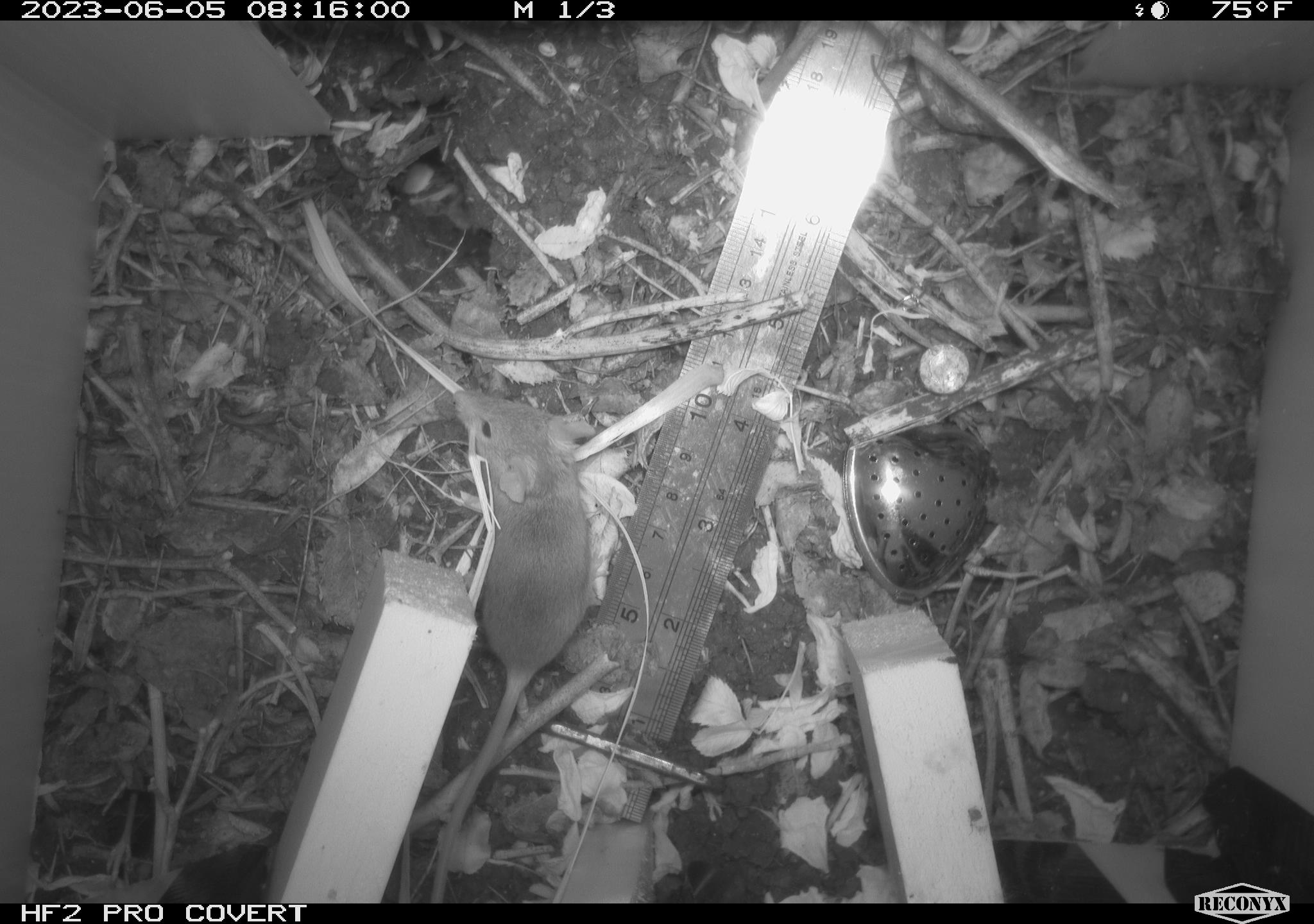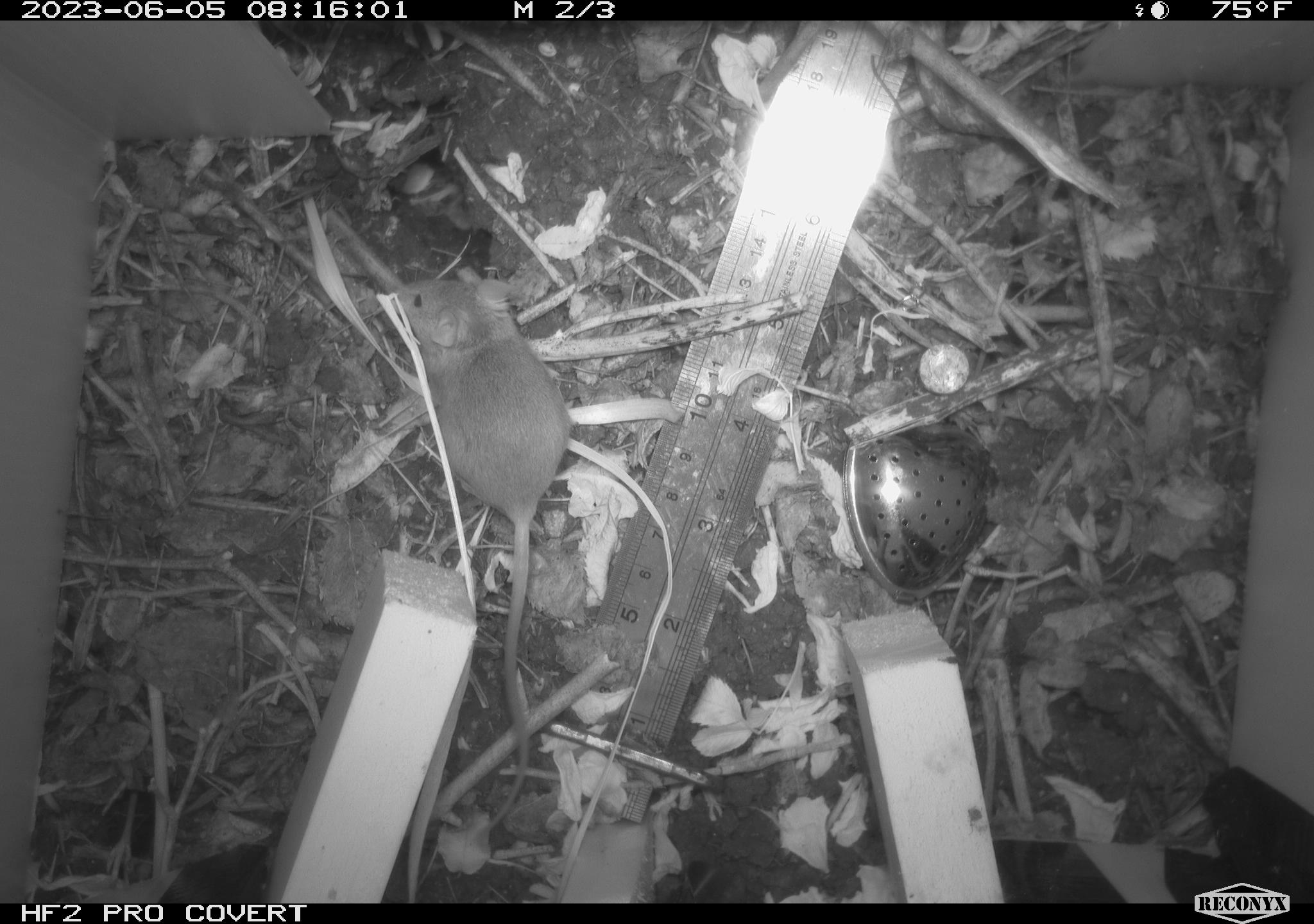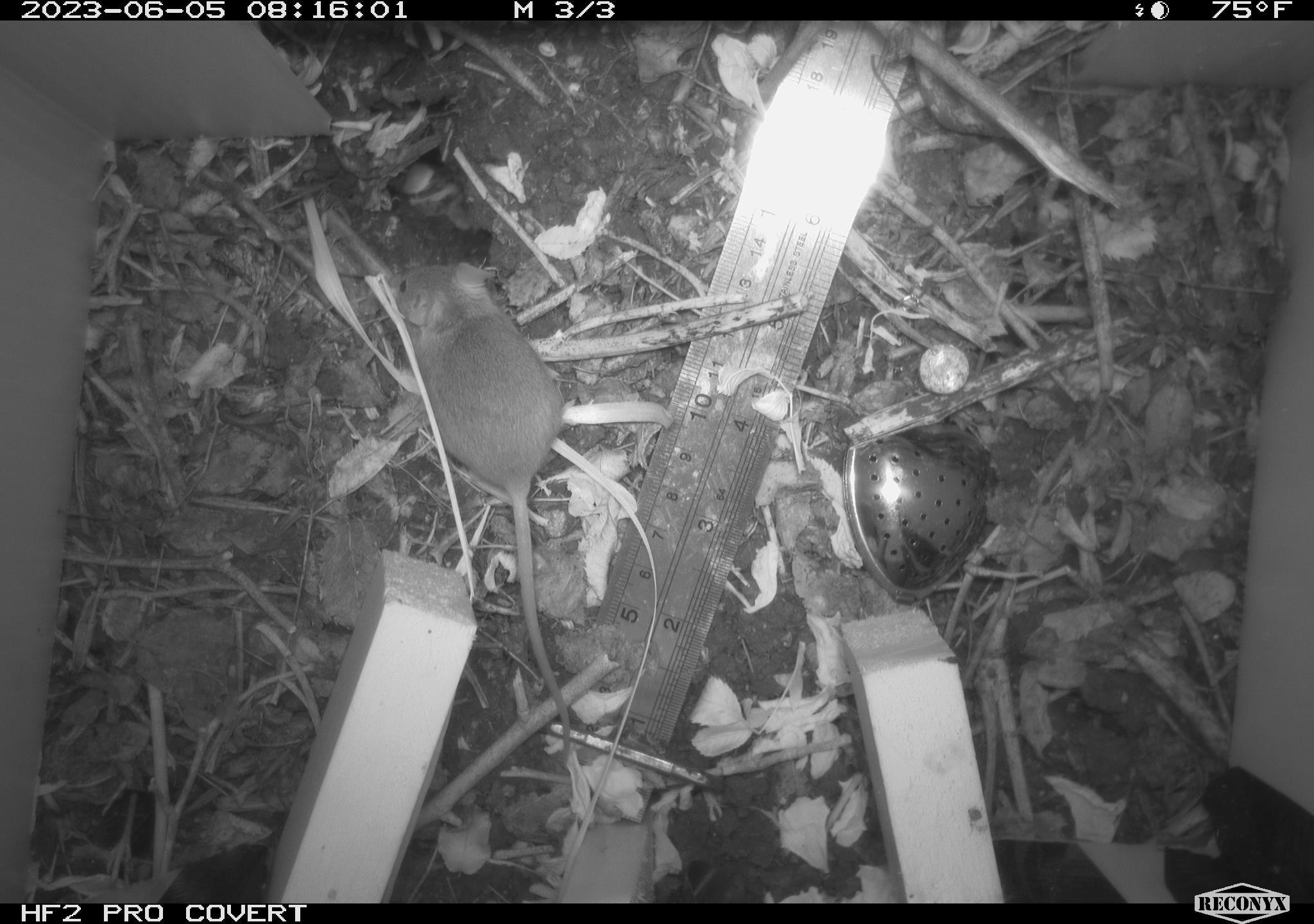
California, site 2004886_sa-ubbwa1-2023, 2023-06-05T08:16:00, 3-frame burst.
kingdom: Animalia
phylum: Chordata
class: Mammalia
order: Rodentia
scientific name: Rodentia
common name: rodent